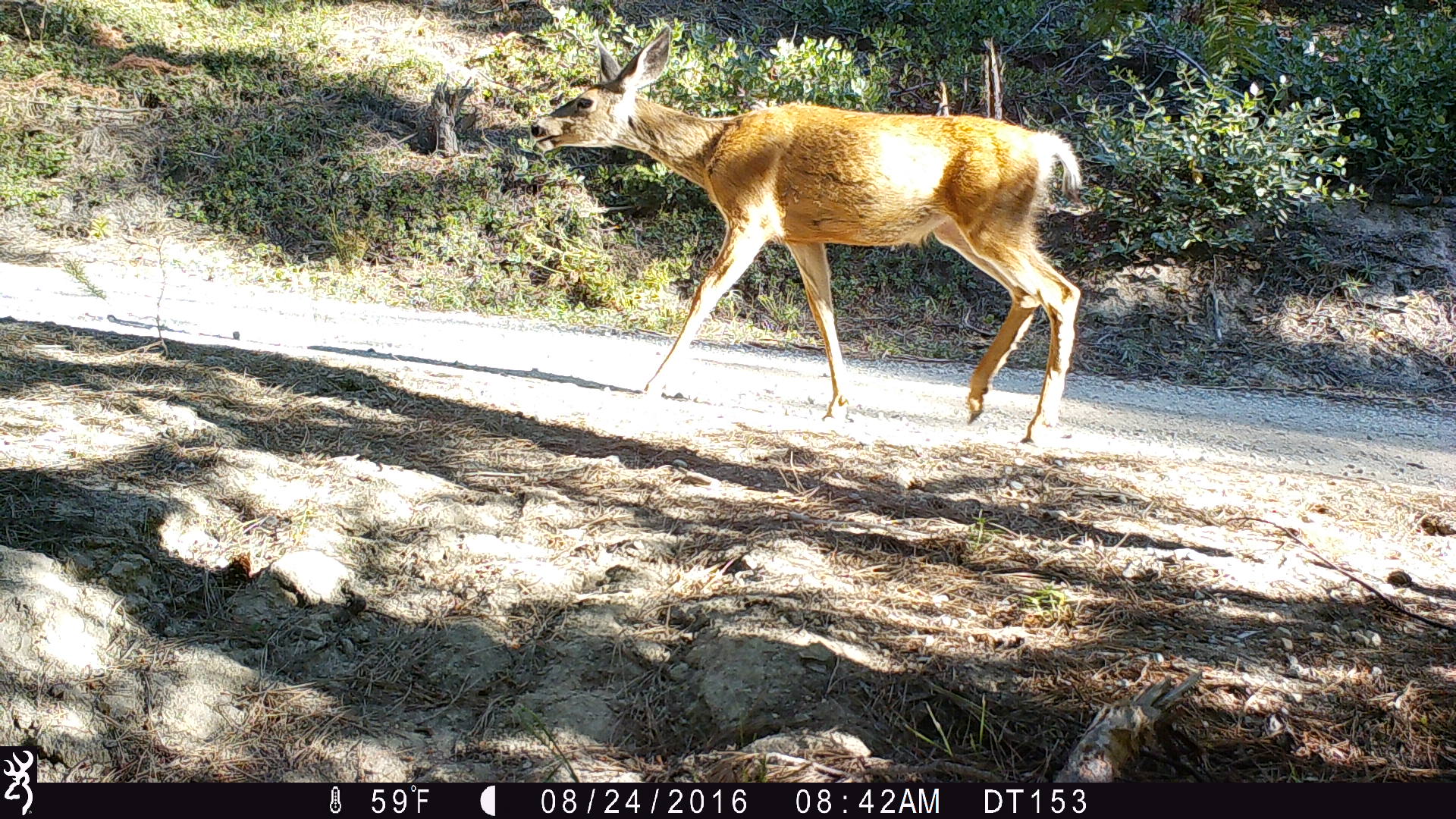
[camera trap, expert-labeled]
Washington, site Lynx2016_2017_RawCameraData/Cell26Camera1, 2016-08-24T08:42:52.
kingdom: Animalia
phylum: Chordata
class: Mammalia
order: Artiodactyla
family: Cervidae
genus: Odocoileus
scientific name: Odocoileus hemionus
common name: mule deer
Odocoileus hemionus (mule deer). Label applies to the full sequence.